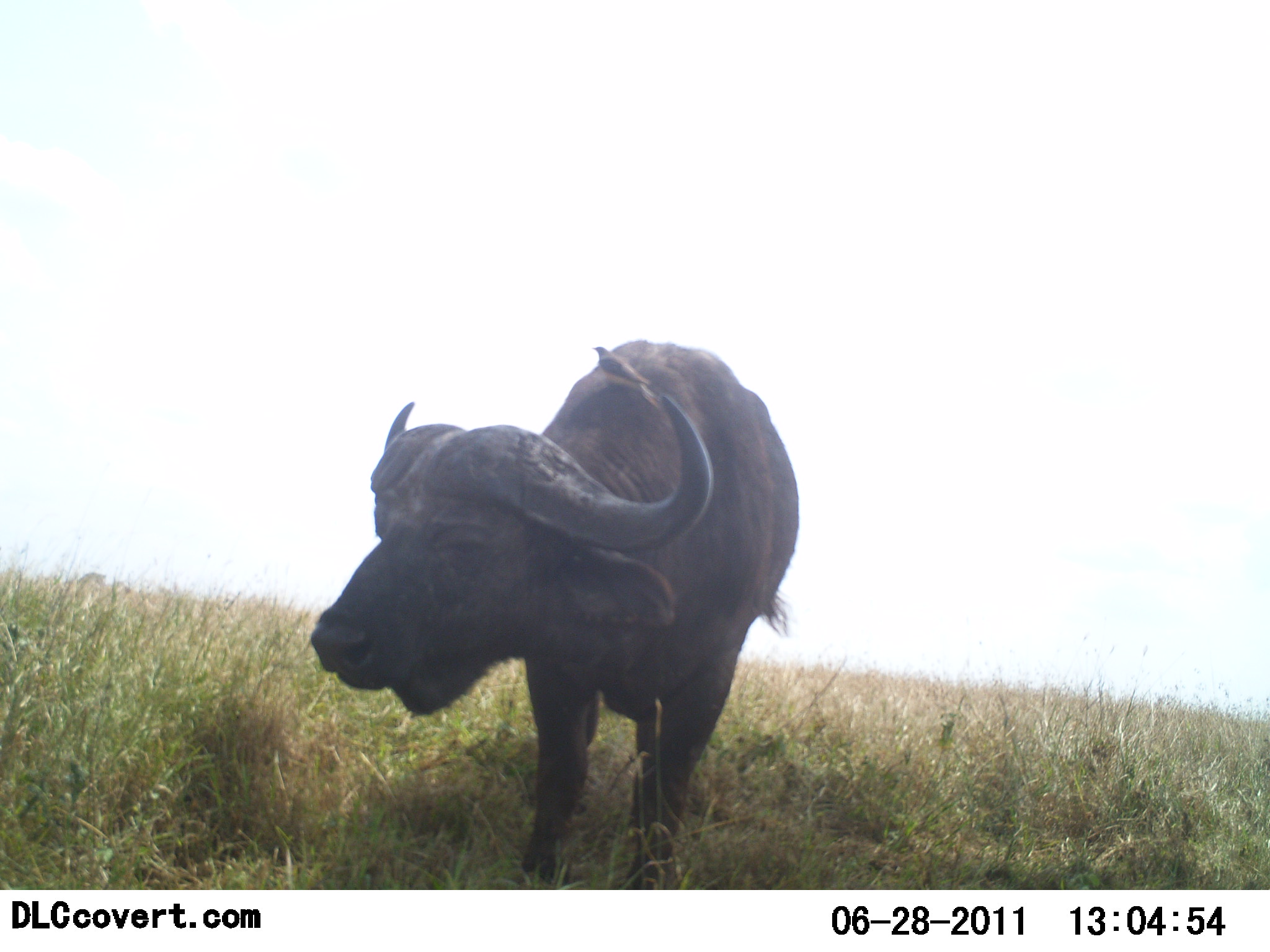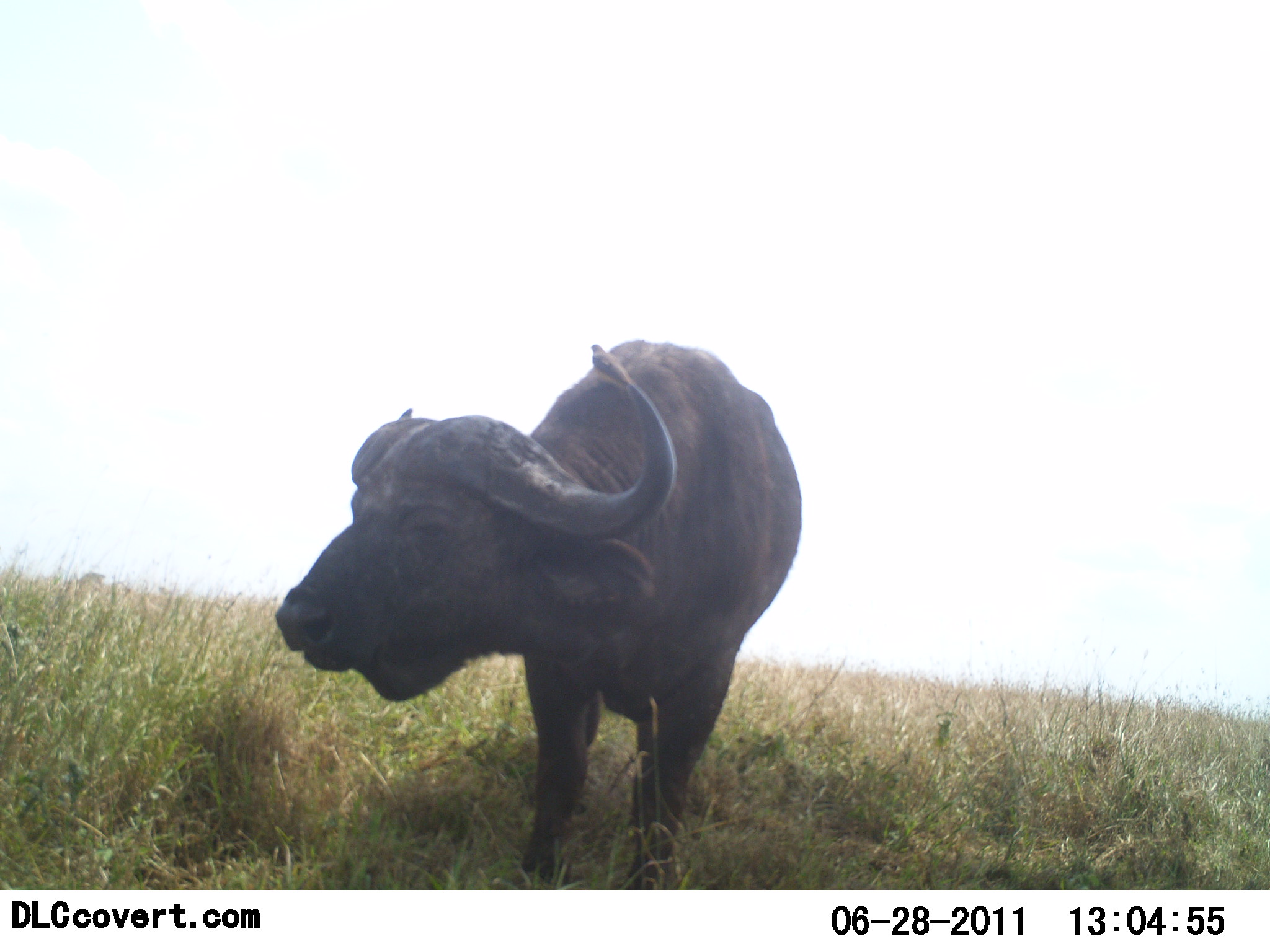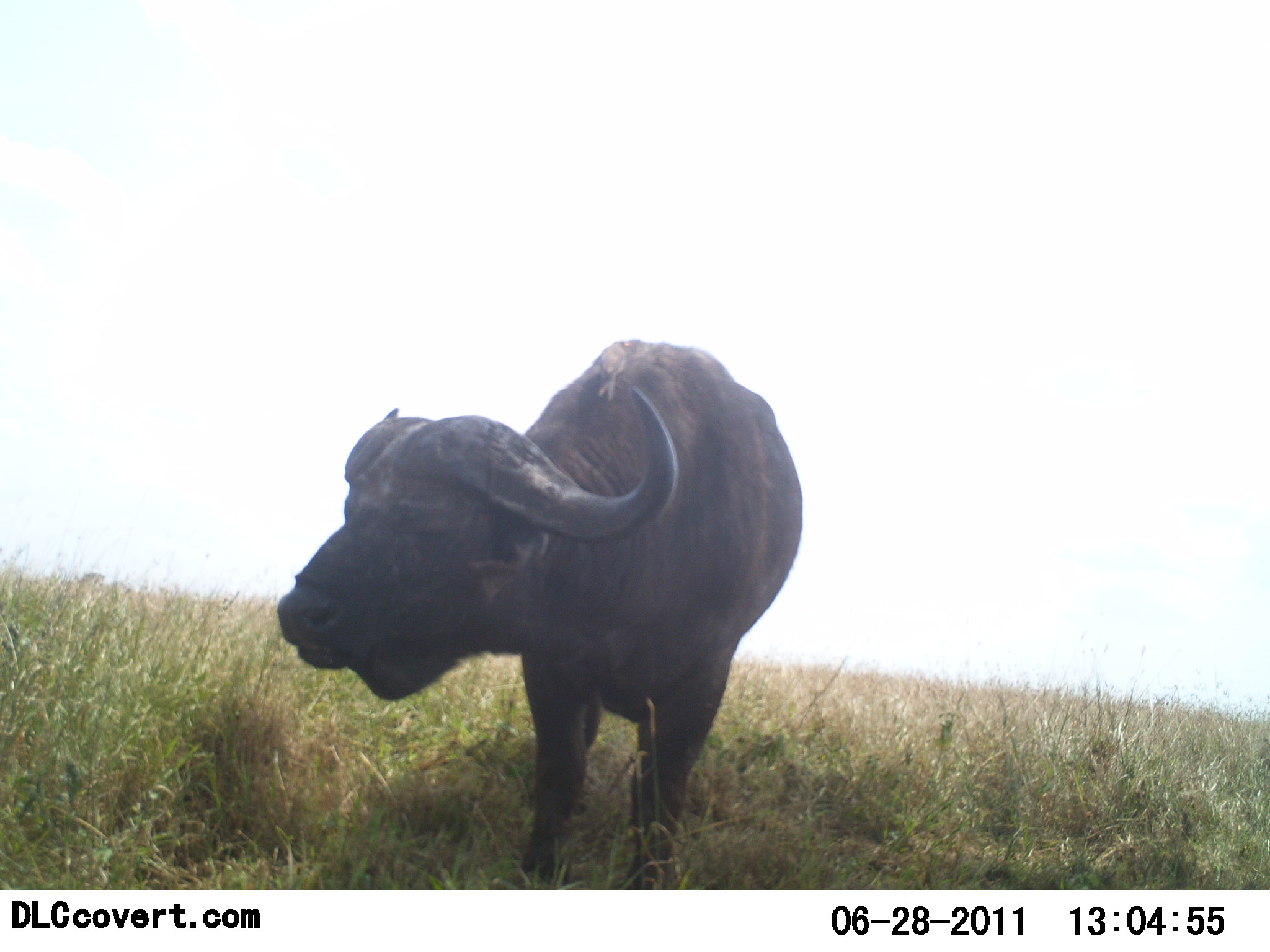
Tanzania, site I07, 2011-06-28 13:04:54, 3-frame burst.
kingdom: Animalia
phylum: Chordata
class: Mammalia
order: Artiodactyla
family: Bovidae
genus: Syncerus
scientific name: Syncerus caffer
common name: cape buffalo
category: buffalo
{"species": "buffalo (cape buffalo) (Syncerus caffer)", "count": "1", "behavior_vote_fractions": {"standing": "92%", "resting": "0%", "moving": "8%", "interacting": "0%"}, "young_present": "0%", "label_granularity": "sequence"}